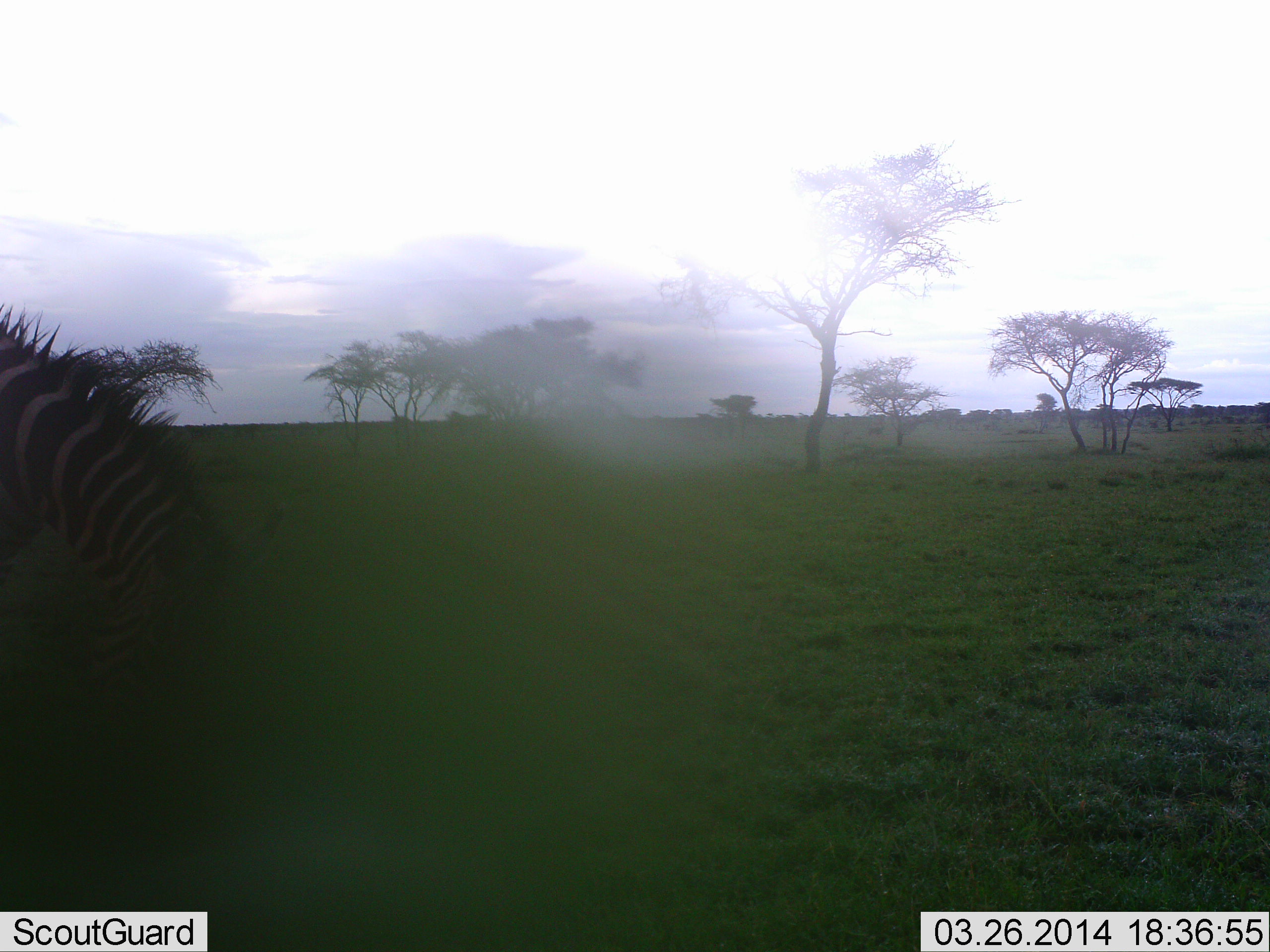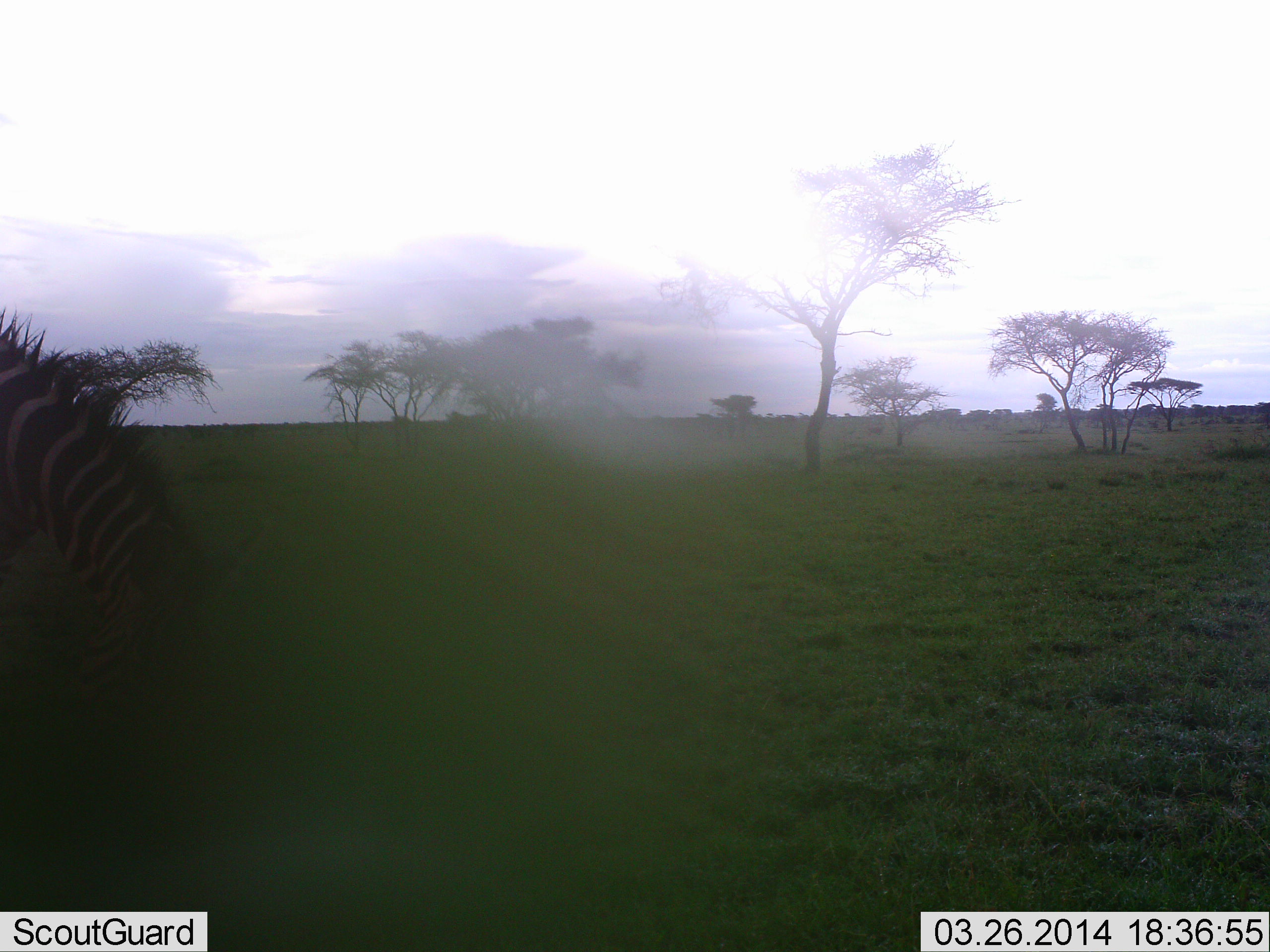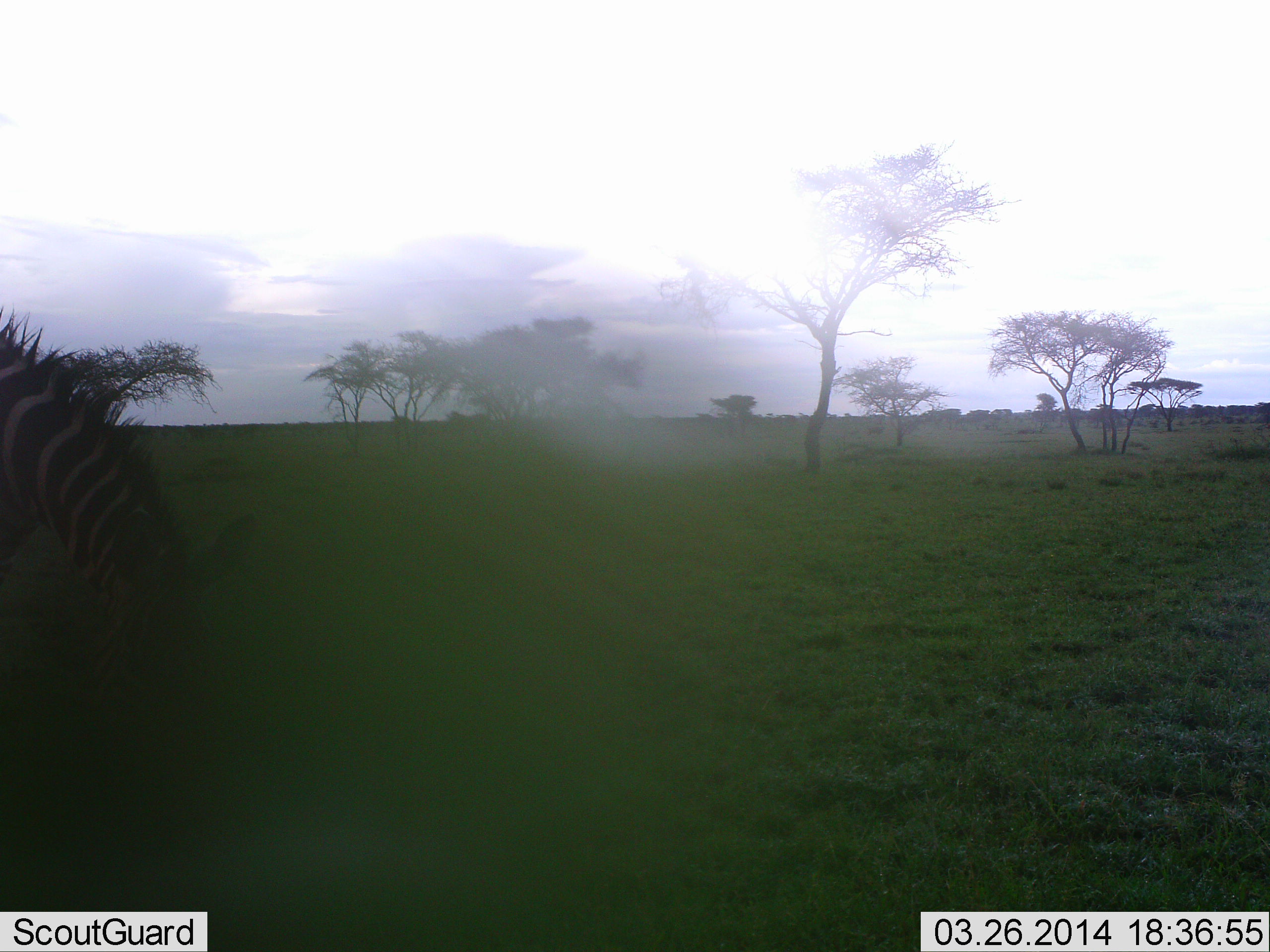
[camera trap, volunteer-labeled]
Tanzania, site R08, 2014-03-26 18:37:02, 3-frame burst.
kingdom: Animalia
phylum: Chordata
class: Mammalia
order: Perissodactyla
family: Equidae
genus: Equus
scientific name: Equus quagga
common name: plains zebra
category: zebra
Zebra (plains zebra) (Equus quagga), count 1. Behavior (volunteer vote fractions): standing 30%, resting 0%, moving 0%, interacting 0%. Young present (vote fraction): 0%. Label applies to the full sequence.